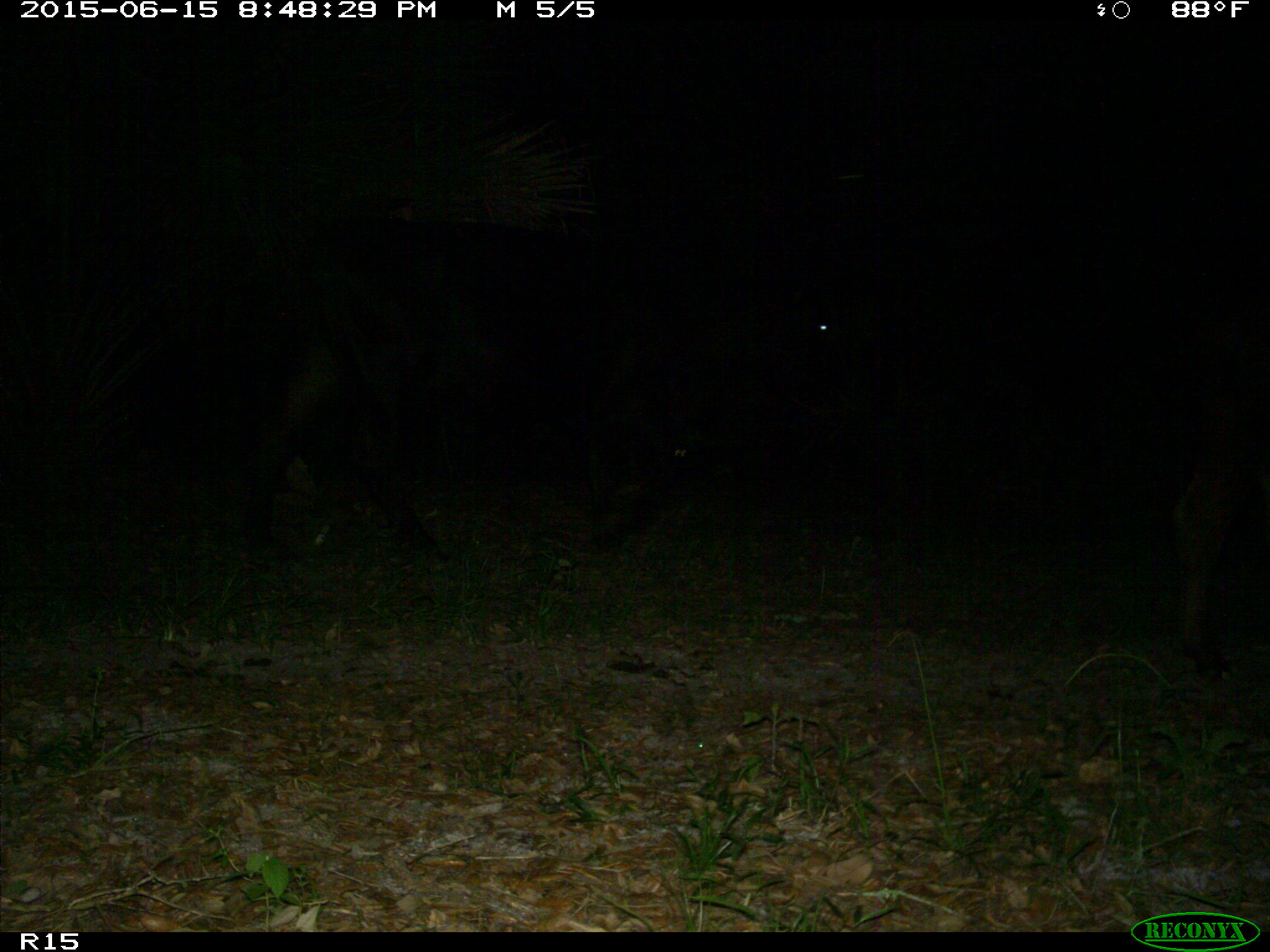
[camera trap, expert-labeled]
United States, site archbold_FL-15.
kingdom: Animalia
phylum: Chordata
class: Mammalia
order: Artiodactyla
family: Bovidae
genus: Bos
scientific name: Bos taurus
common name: domestic cow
Bos taurus (domestic cow).